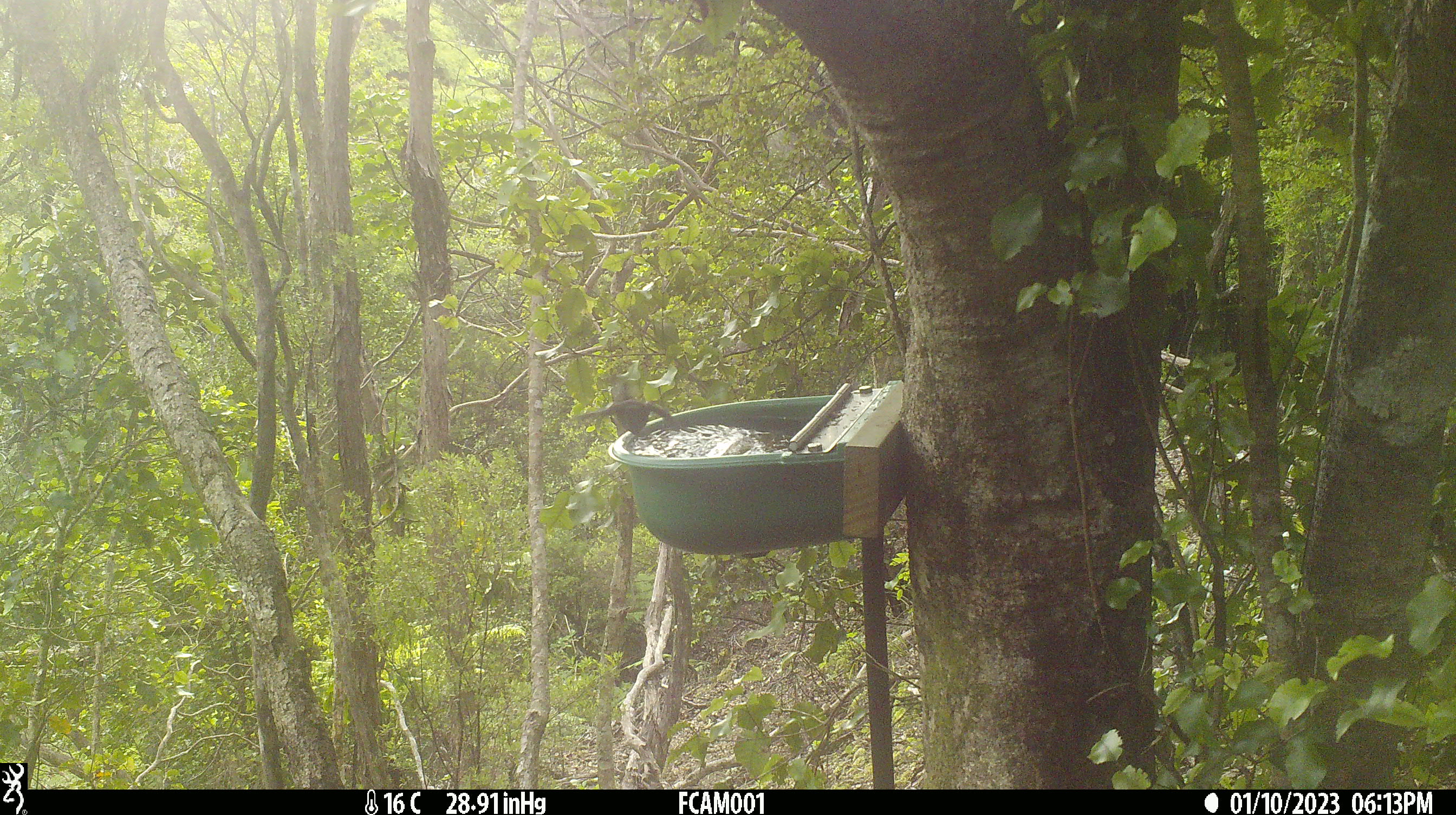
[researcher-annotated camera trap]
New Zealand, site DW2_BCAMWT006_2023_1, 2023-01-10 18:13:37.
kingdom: Animalia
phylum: Chordata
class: Aves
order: Passeriformes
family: Petroicidae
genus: Petroica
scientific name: Petroica macrocephala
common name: tomtit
Tomtit (Petroica macrocephala).